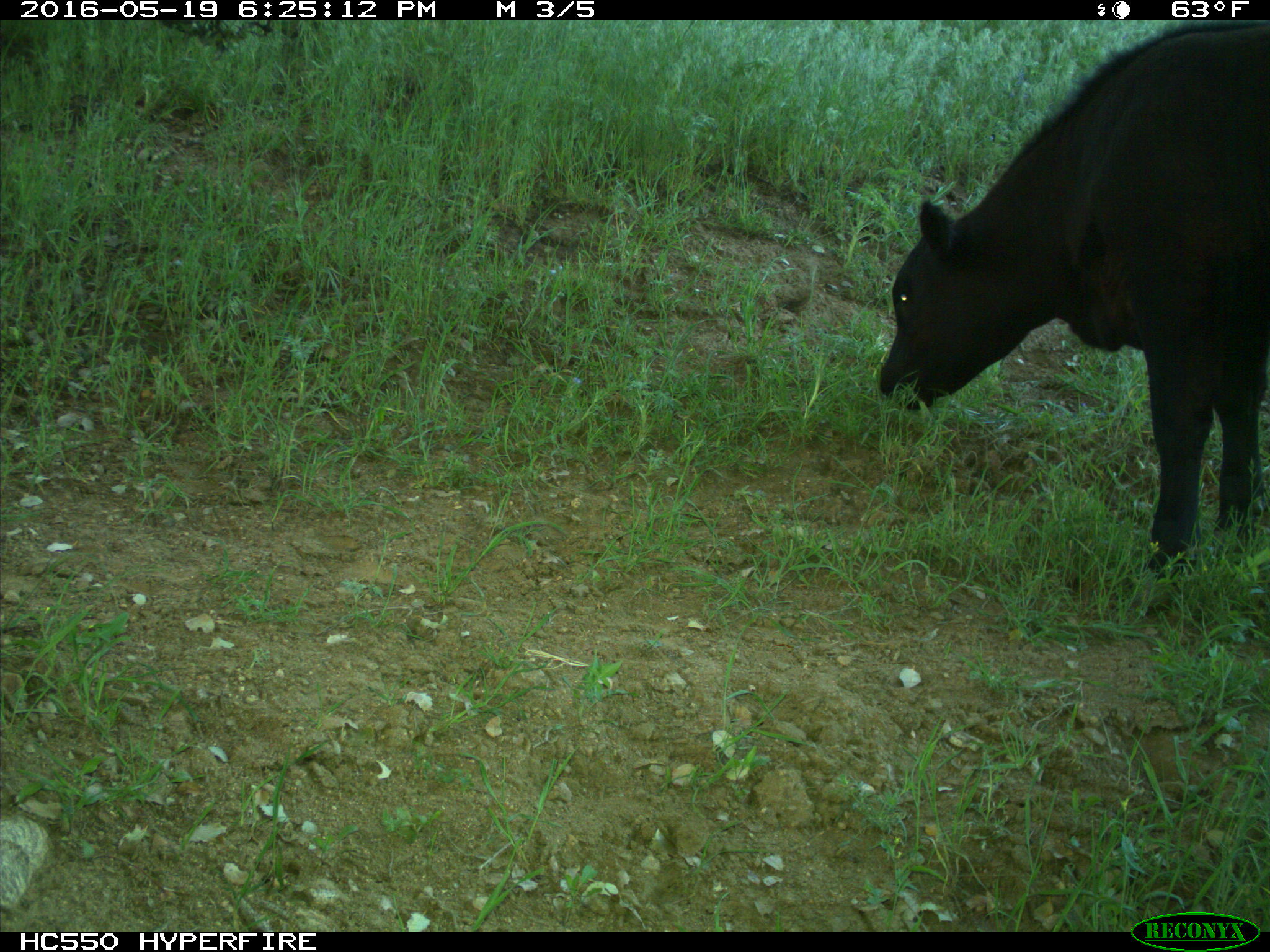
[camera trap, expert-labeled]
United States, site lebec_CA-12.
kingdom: Animalia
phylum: Chordata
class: Mammalia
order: Artiodactyla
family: Bovidae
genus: Bos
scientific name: Bos taurus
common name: domestic cow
Bos taurus (domestic cow).